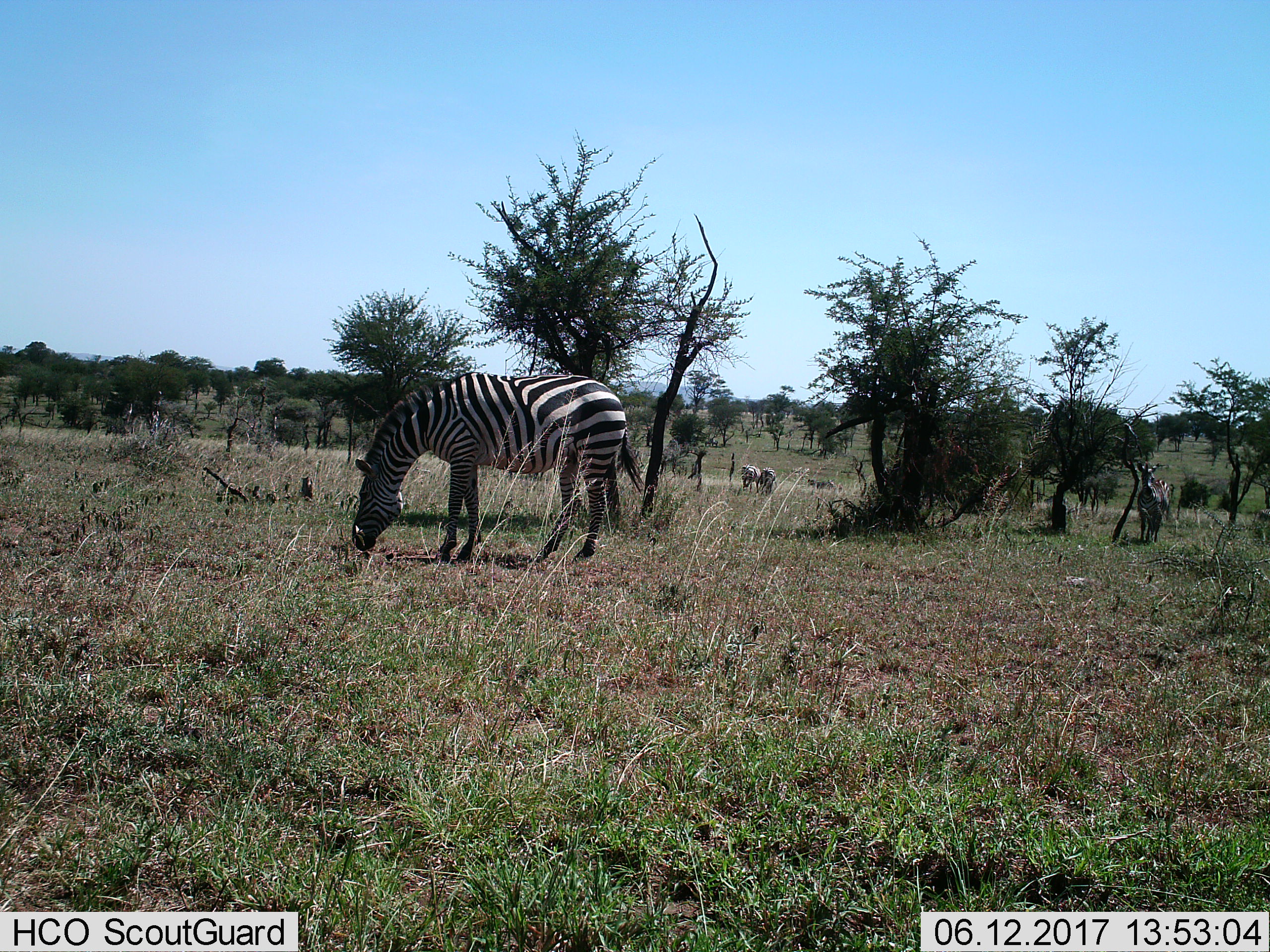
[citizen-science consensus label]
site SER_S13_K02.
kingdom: Animalia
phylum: Chordata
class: Mammalia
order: Perissodactyla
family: Equidae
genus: Equus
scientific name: Equus quagga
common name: plains zebra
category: zebraplains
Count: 5.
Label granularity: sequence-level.